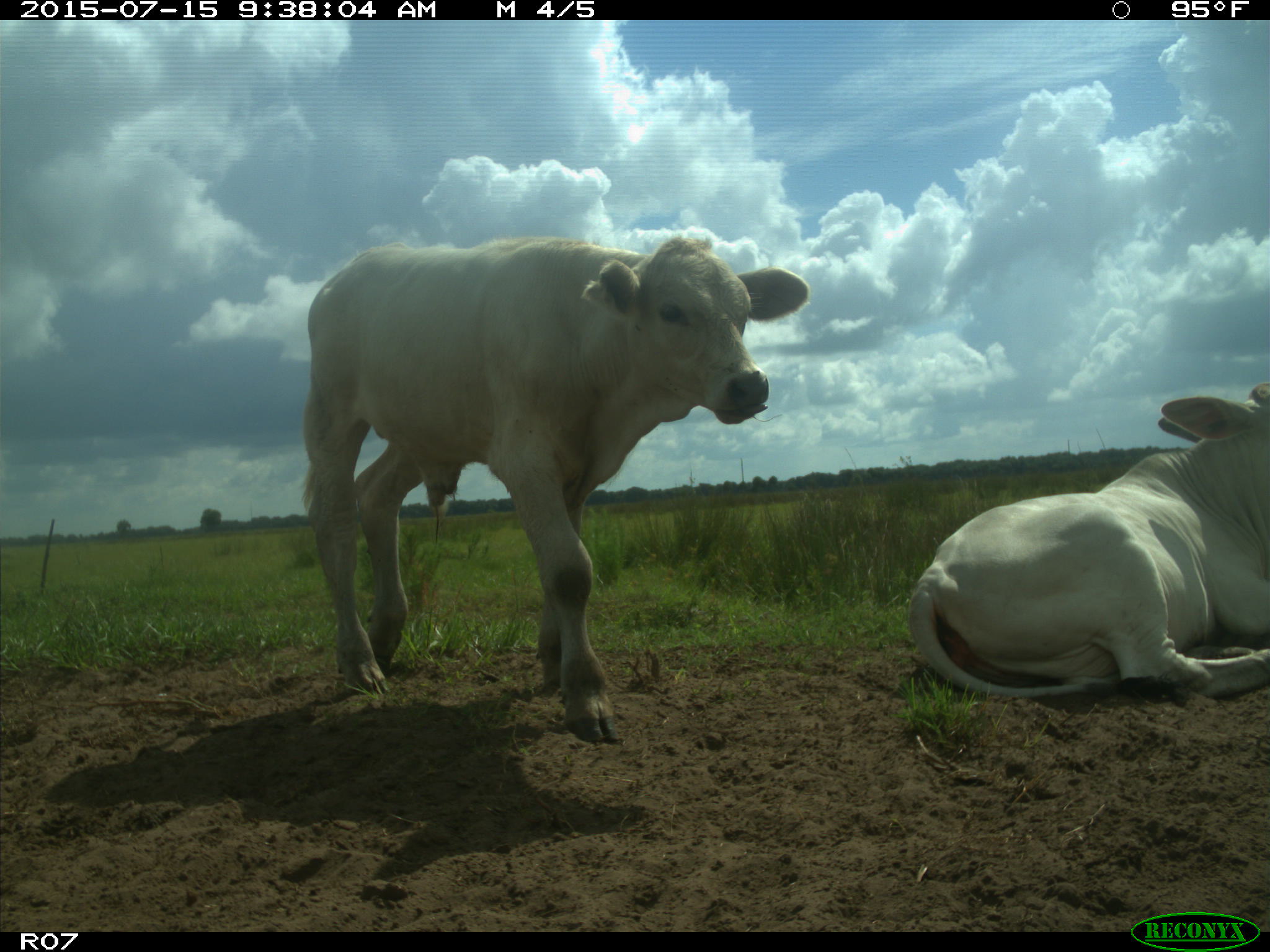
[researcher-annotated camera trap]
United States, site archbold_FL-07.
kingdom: Animalia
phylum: Chordata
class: Mammalia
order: Artiodactyla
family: Bovidae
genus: Bos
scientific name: Bos taurus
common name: domestic cow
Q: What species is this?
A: Bos taurus (domestic cow).